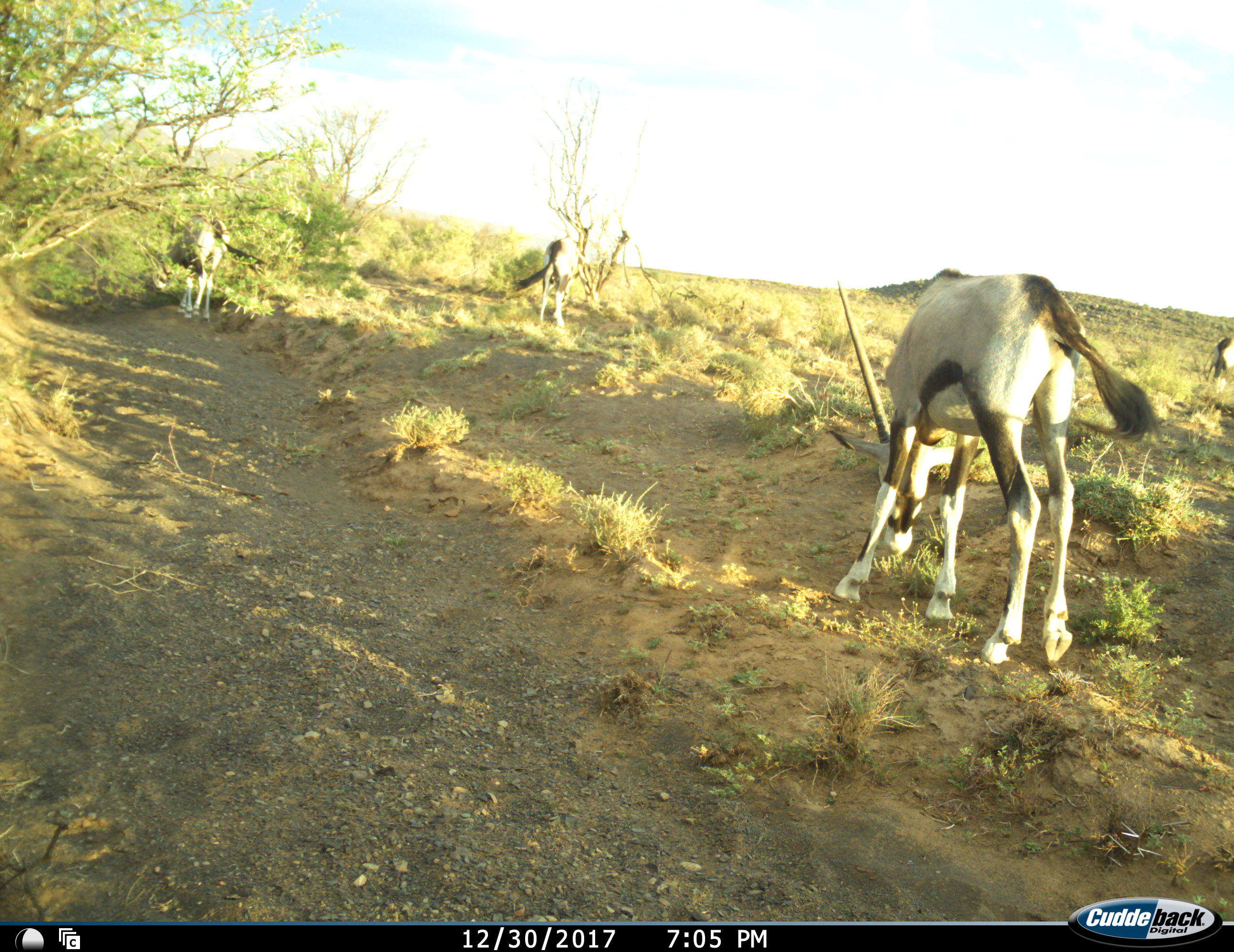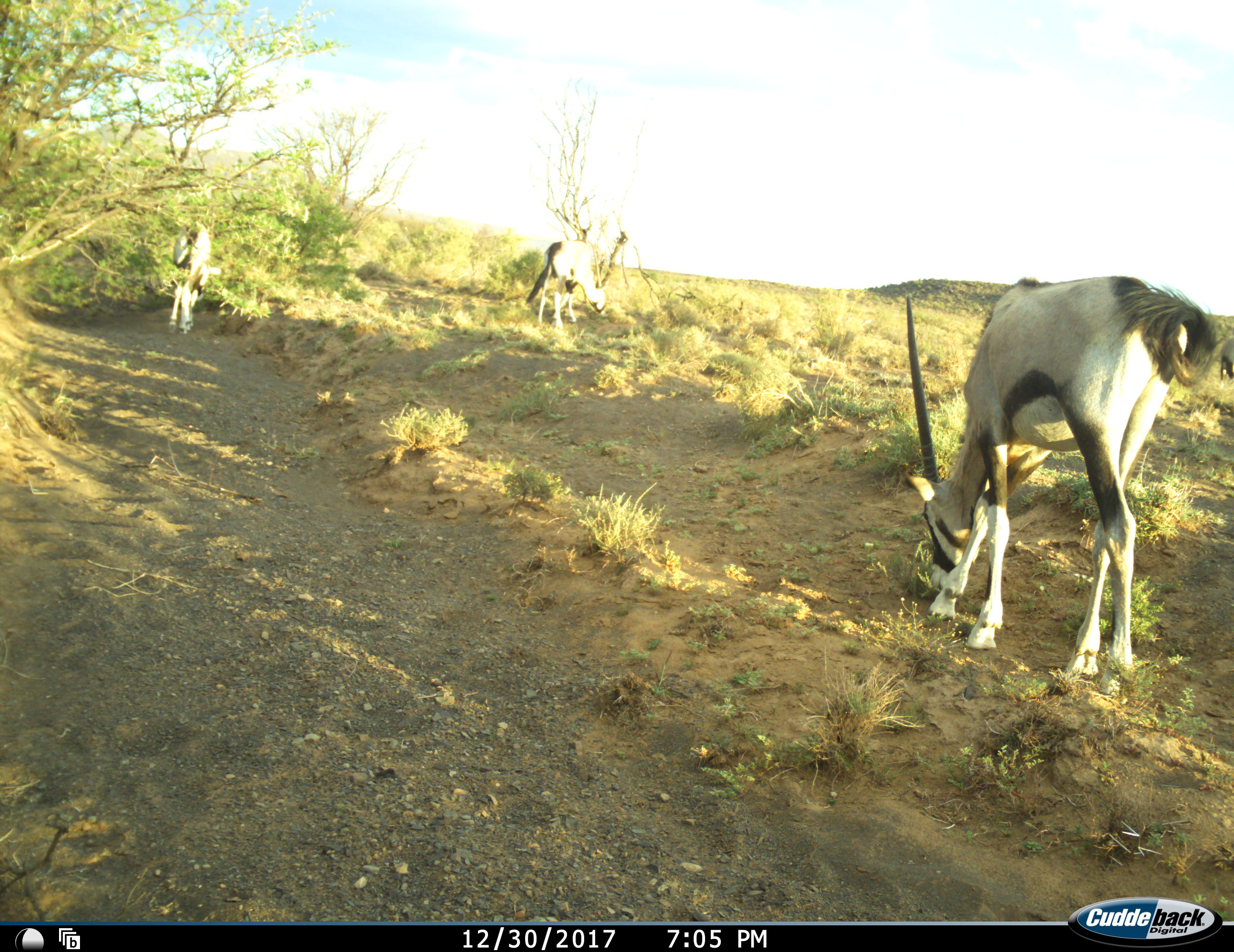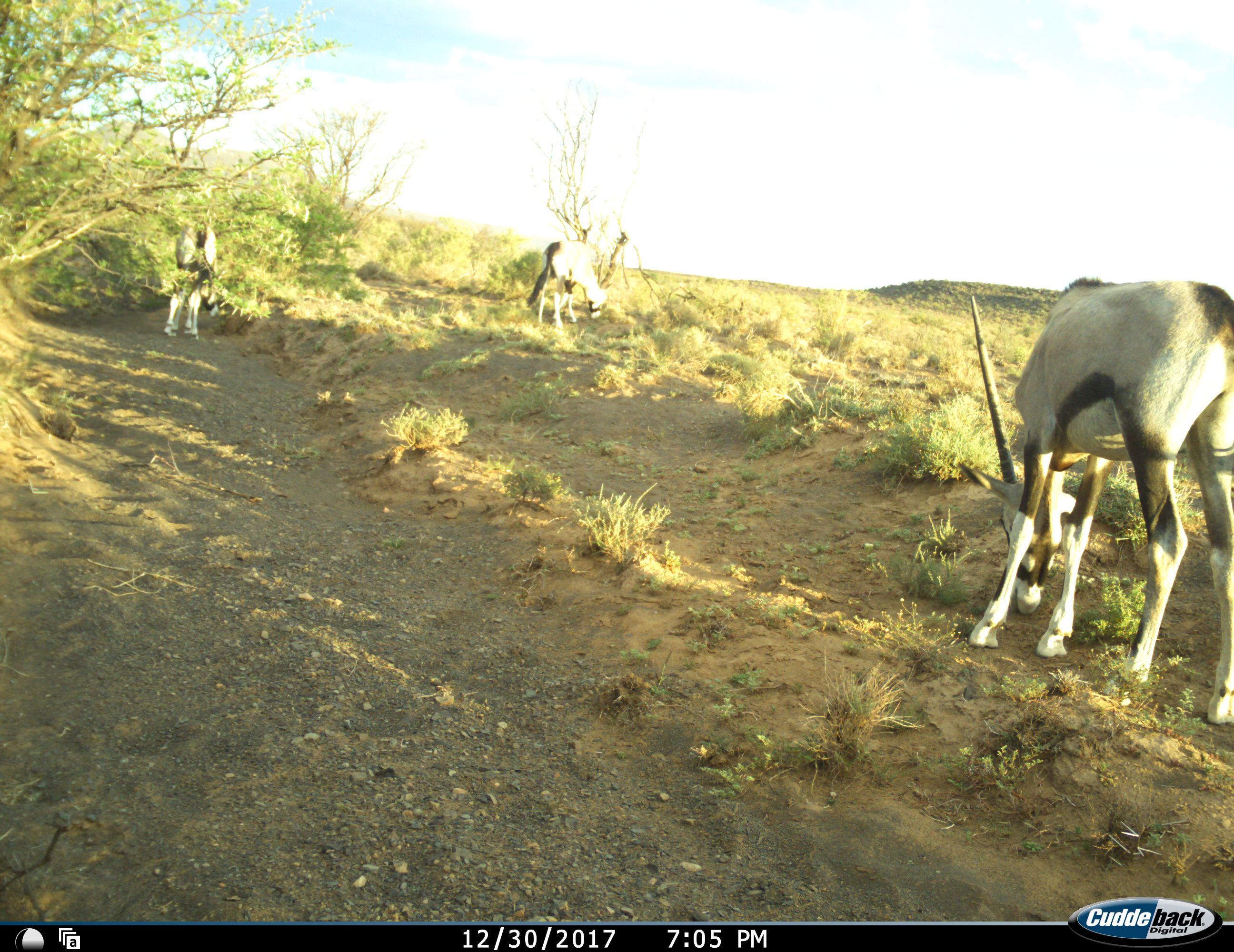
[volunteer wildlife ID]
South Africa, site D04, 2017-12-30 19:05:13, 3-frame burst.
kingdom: Animalia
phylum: Chordata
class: Mammalia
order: Artiodactyla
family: Bovidae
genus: Oryx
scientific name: Oryx gazella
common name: gemsbok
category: gemsbokoryx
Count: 4.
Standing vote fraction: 10%.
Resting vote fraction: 0%.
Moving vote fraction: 20%.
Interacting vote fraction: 0%.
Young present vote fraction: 20%.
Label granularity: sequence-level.